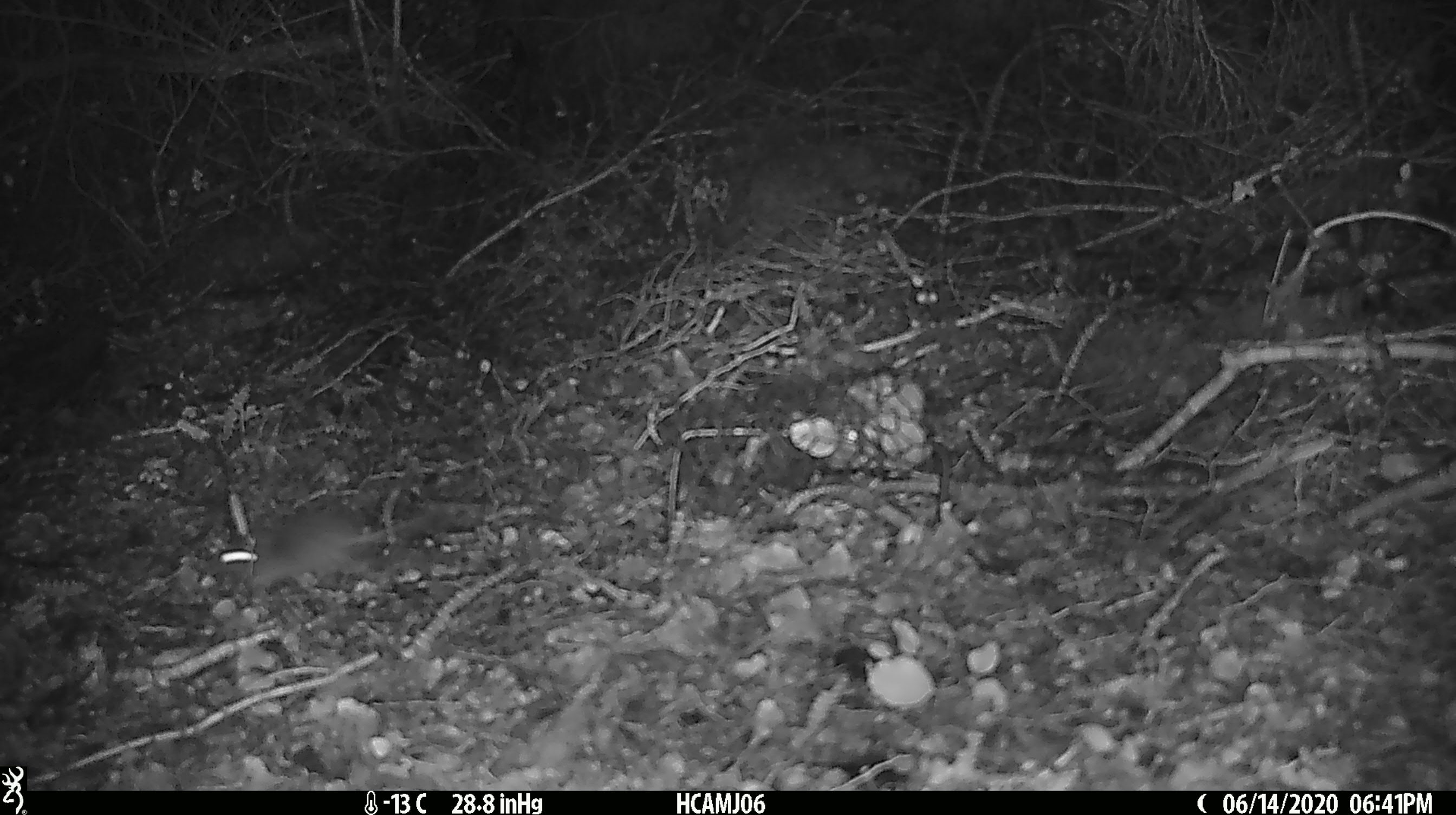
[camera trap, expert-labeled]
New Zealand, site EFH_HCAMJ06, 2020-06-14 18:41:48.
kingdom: Animalia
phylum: Chordata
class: Mammalia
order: Rodentia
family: Muridae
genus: Mus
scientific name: Mus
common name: mouse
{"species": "mouse (Mus)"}